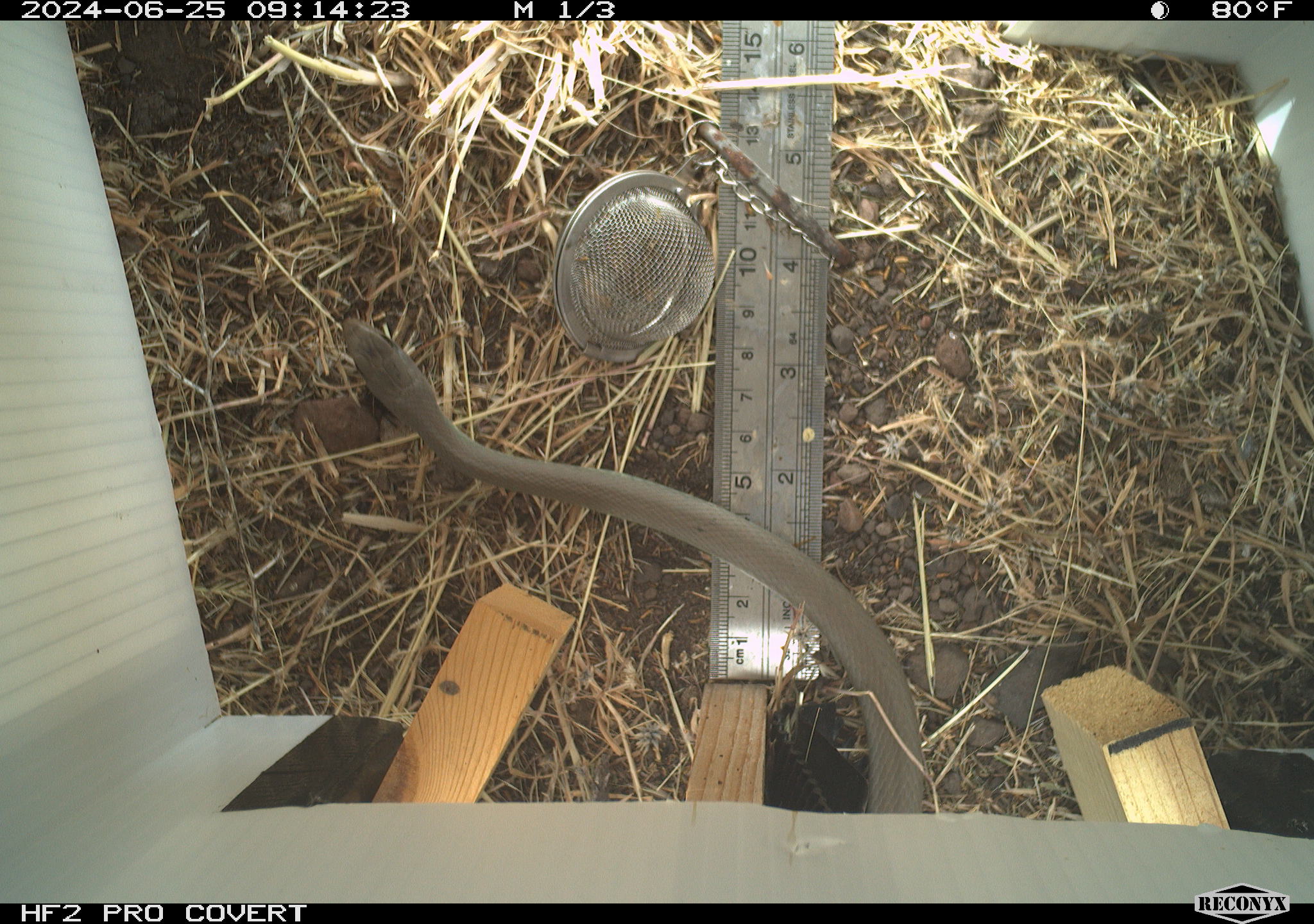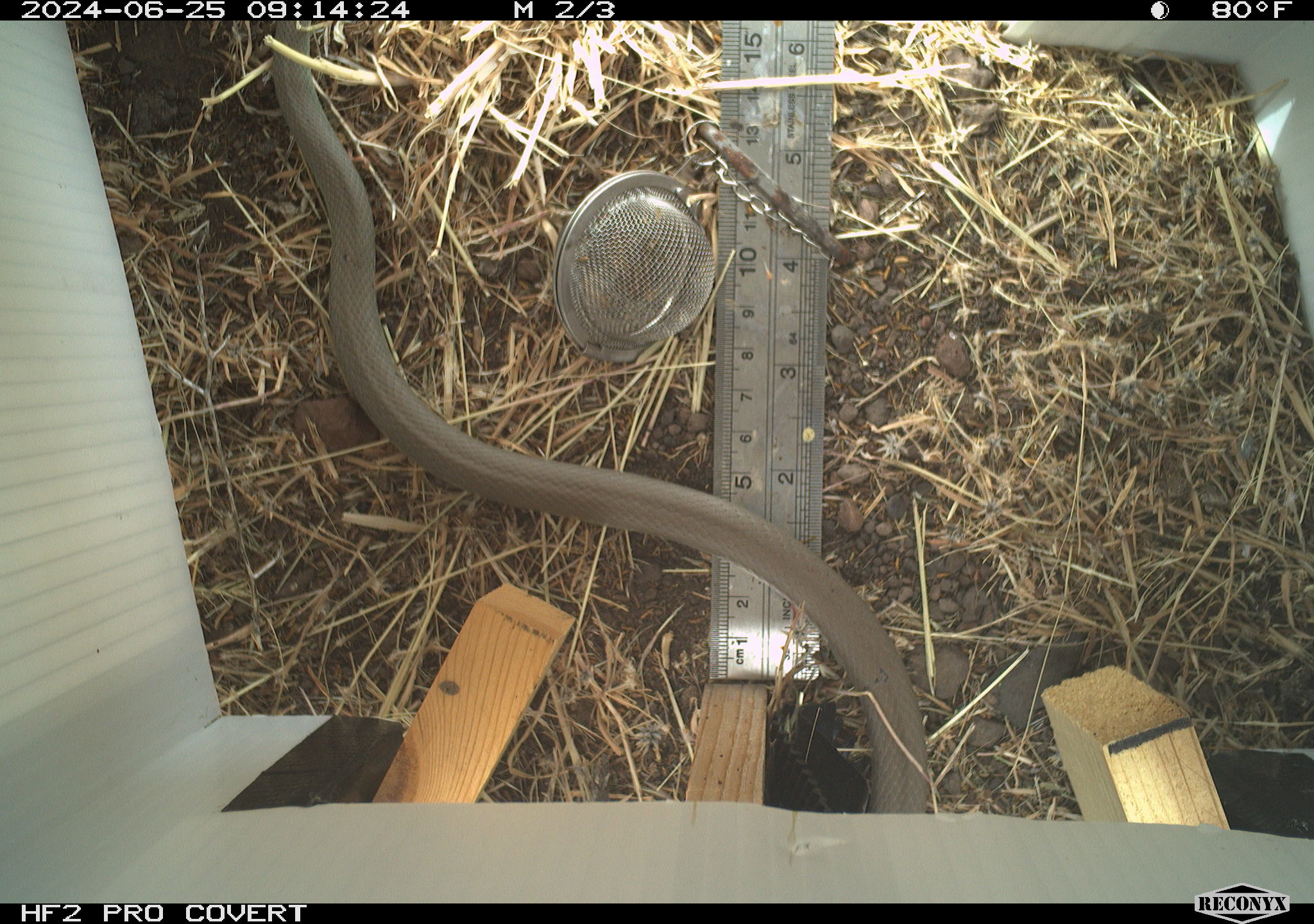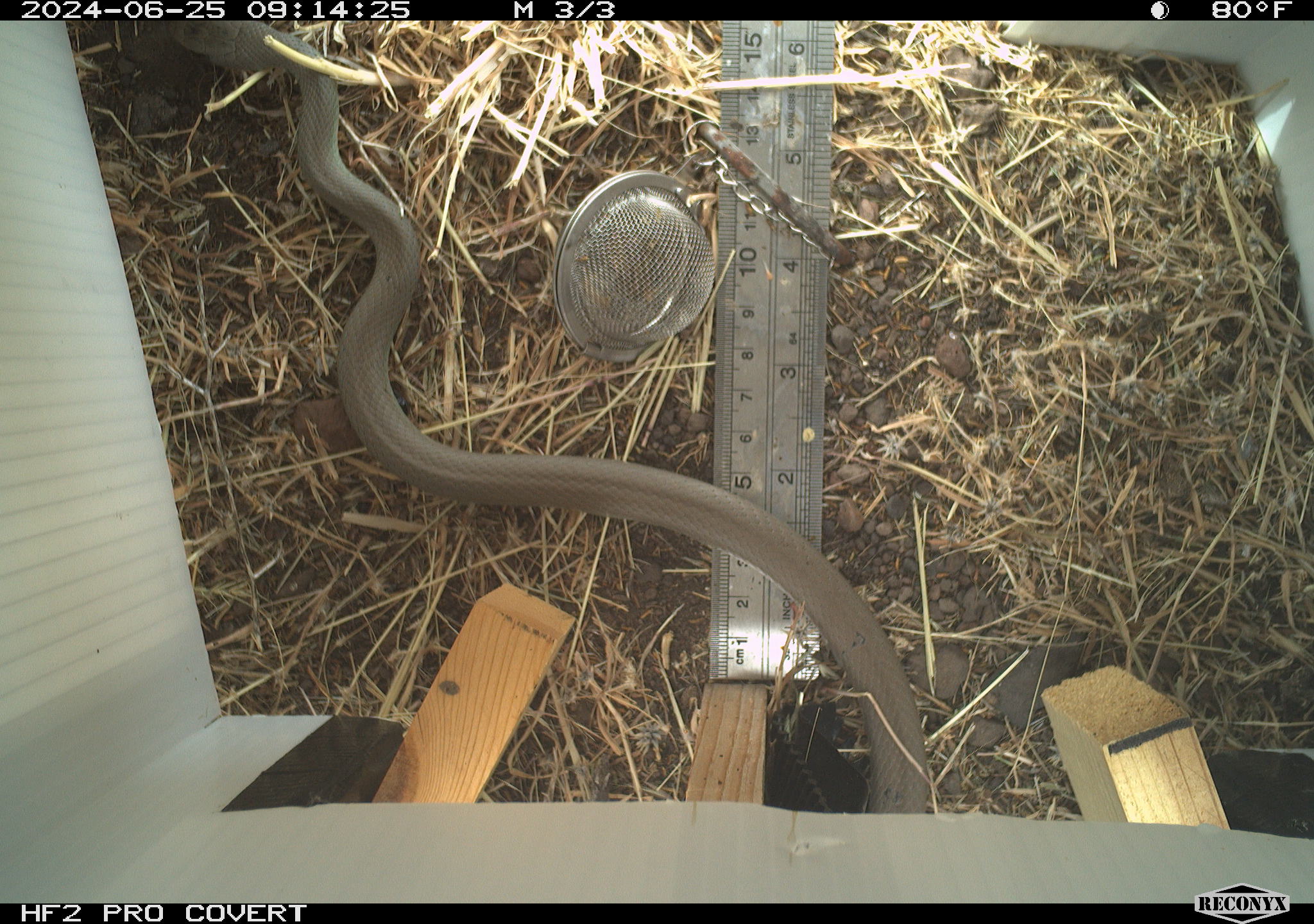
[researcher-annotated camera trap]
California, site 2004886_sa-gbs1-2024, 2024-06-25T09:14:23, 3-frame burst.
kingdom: Animalia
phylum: Chordata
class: Reptilia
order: Squamata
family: Colubridae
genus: Coluber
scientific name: Coluber constrictor mormon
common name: western yellow-bellied racer